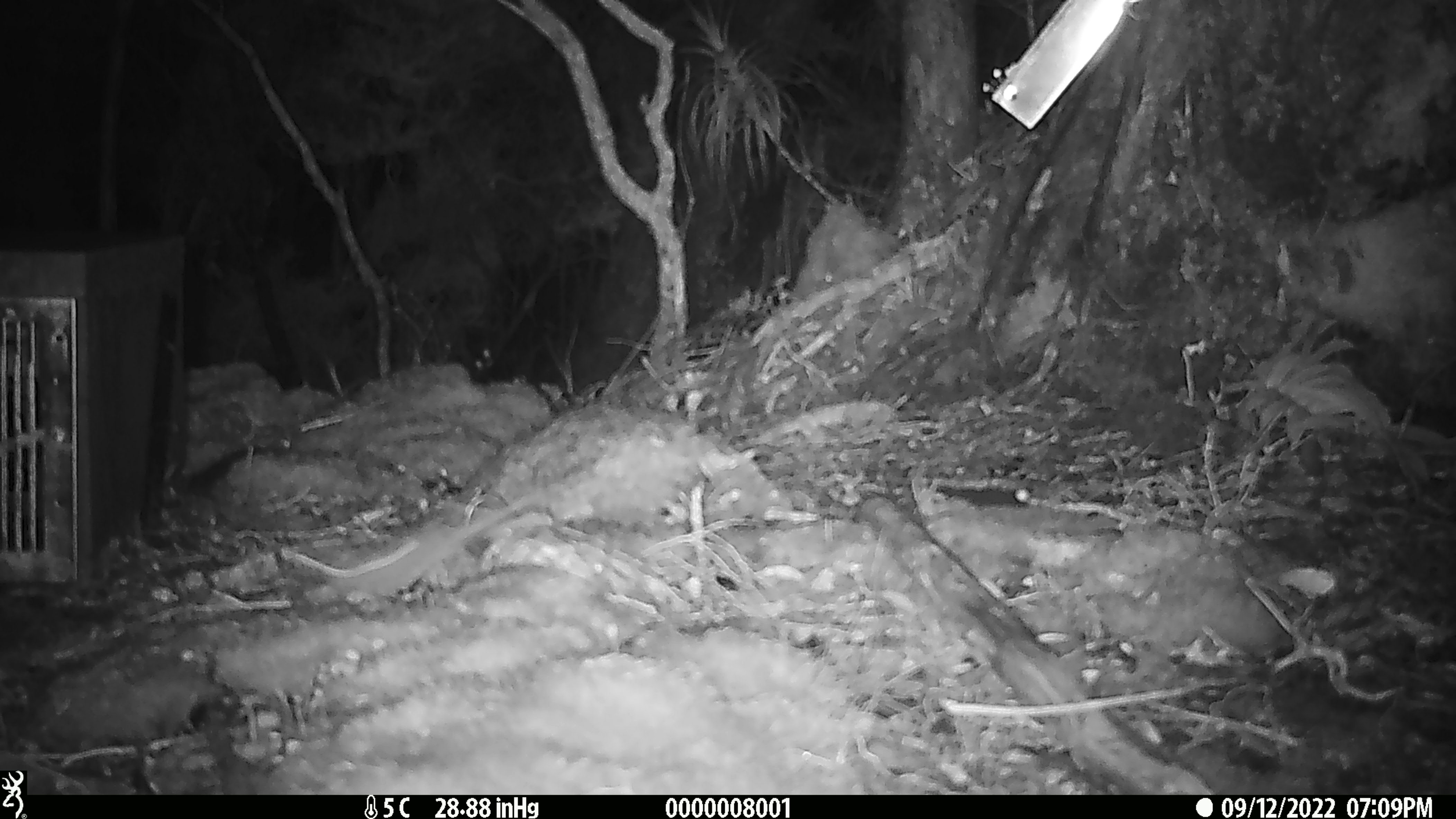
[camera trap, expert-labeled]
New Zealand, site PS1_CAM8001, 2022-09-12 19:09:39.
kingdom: Animalia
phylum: Chordata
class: Mammalia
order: Rodentia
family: Muridae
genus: Mus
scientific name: Mus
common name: mouse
Mouse (Mus).